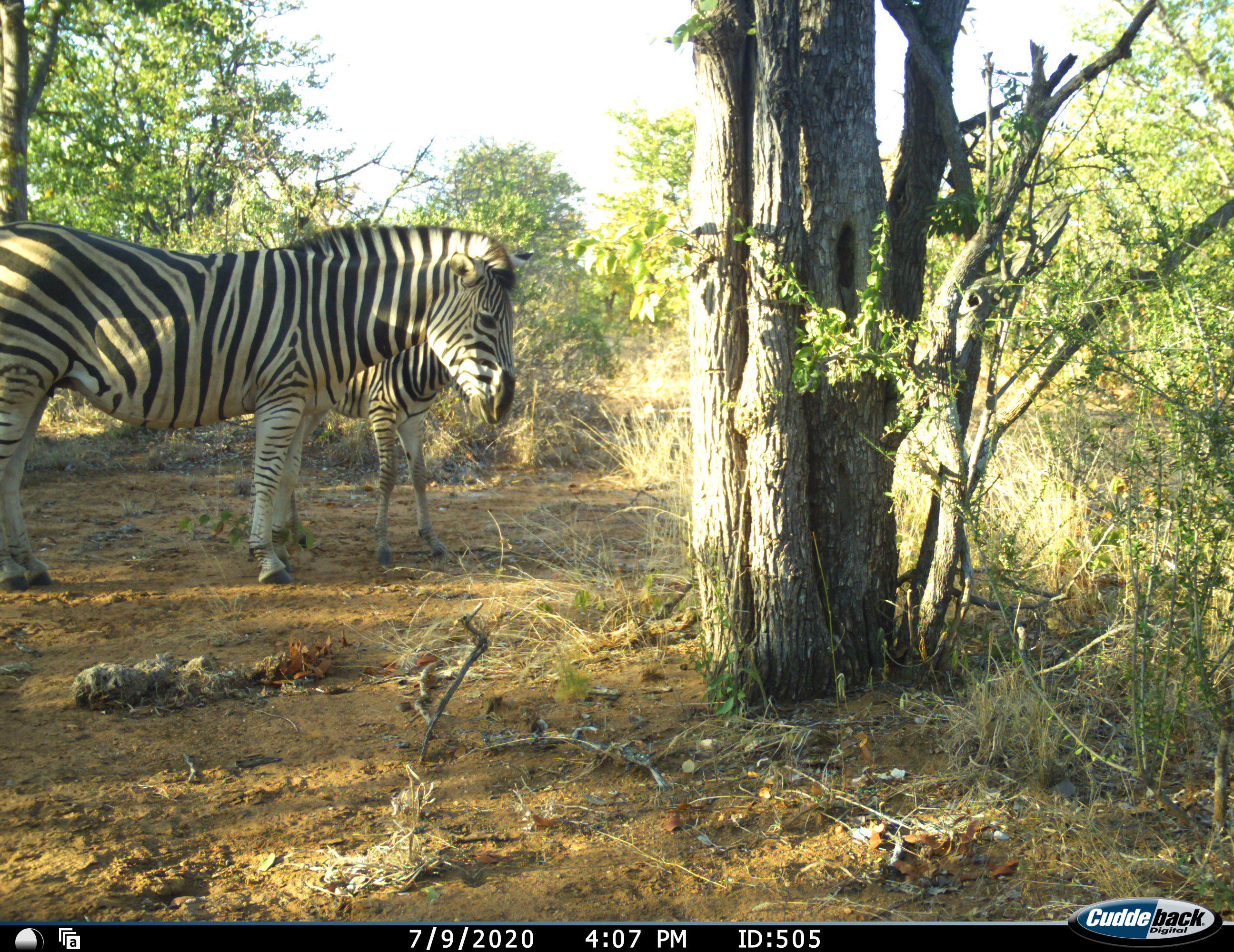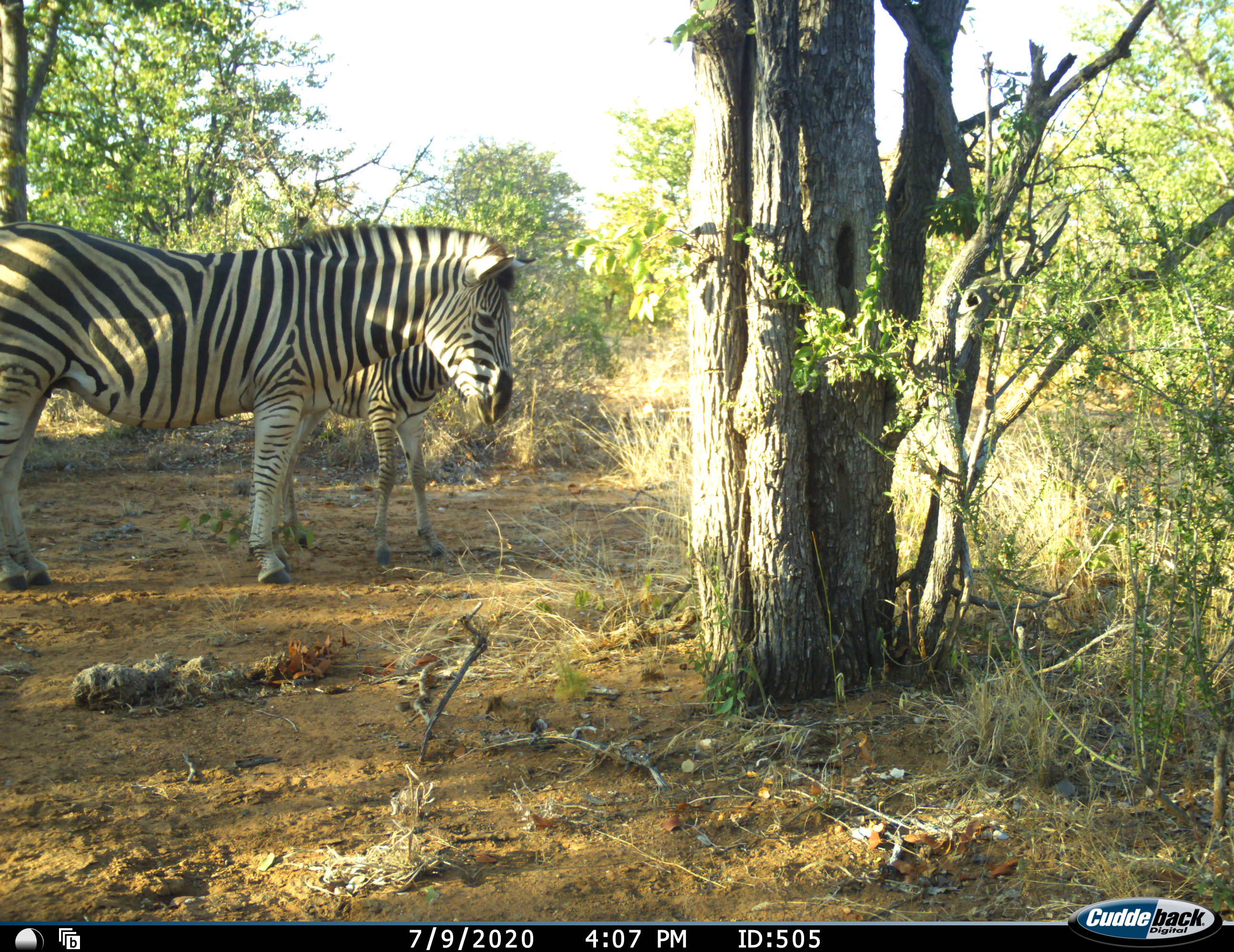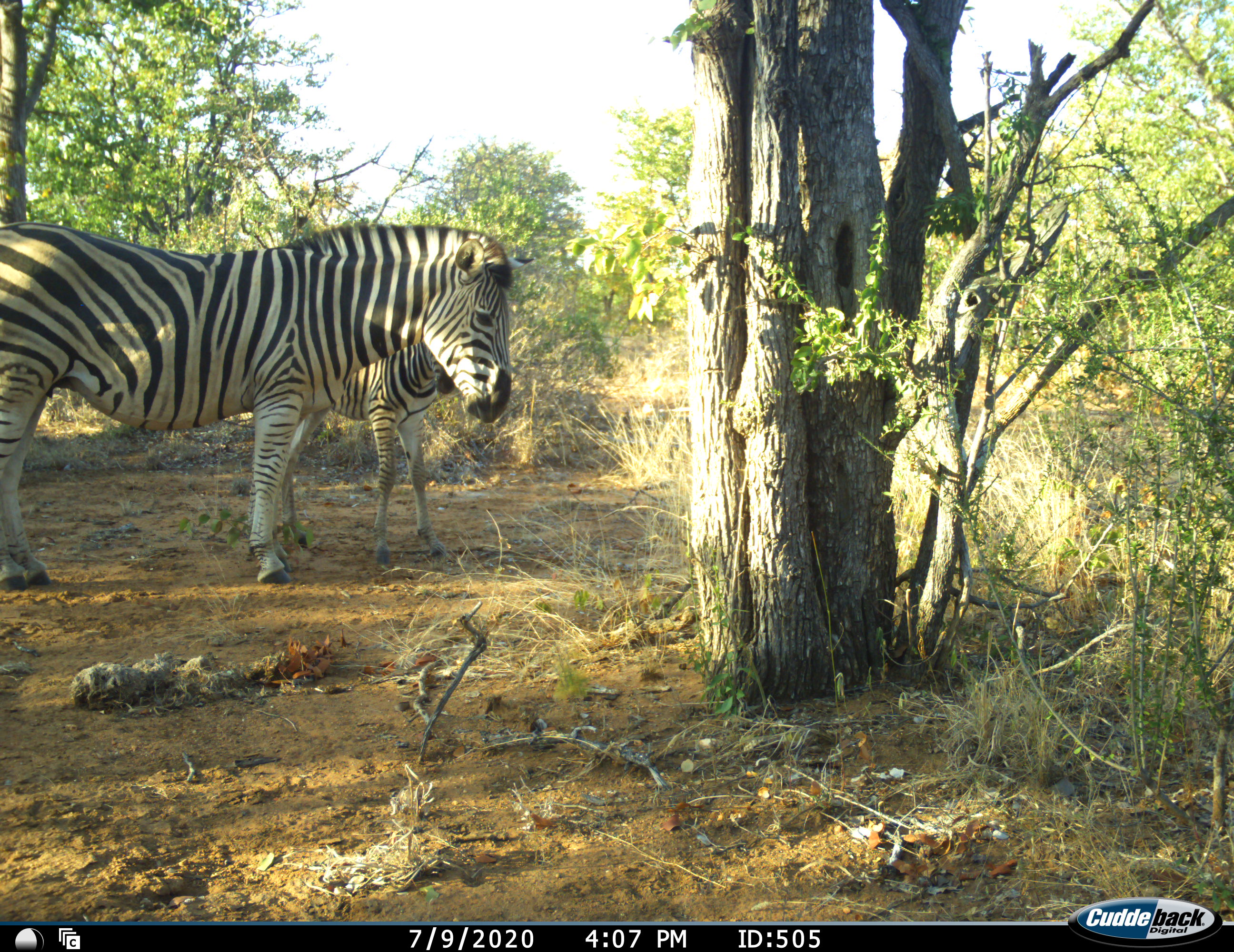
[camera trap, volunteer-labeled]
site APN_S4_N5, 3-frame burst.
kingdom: Animalia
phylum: Chordata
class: Mammalia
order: Perissodactyla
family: Equidae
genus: Equus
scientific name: Equus quagga burchellii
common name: burchell's zebra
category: zebraburchells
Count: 2.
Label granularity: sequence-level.